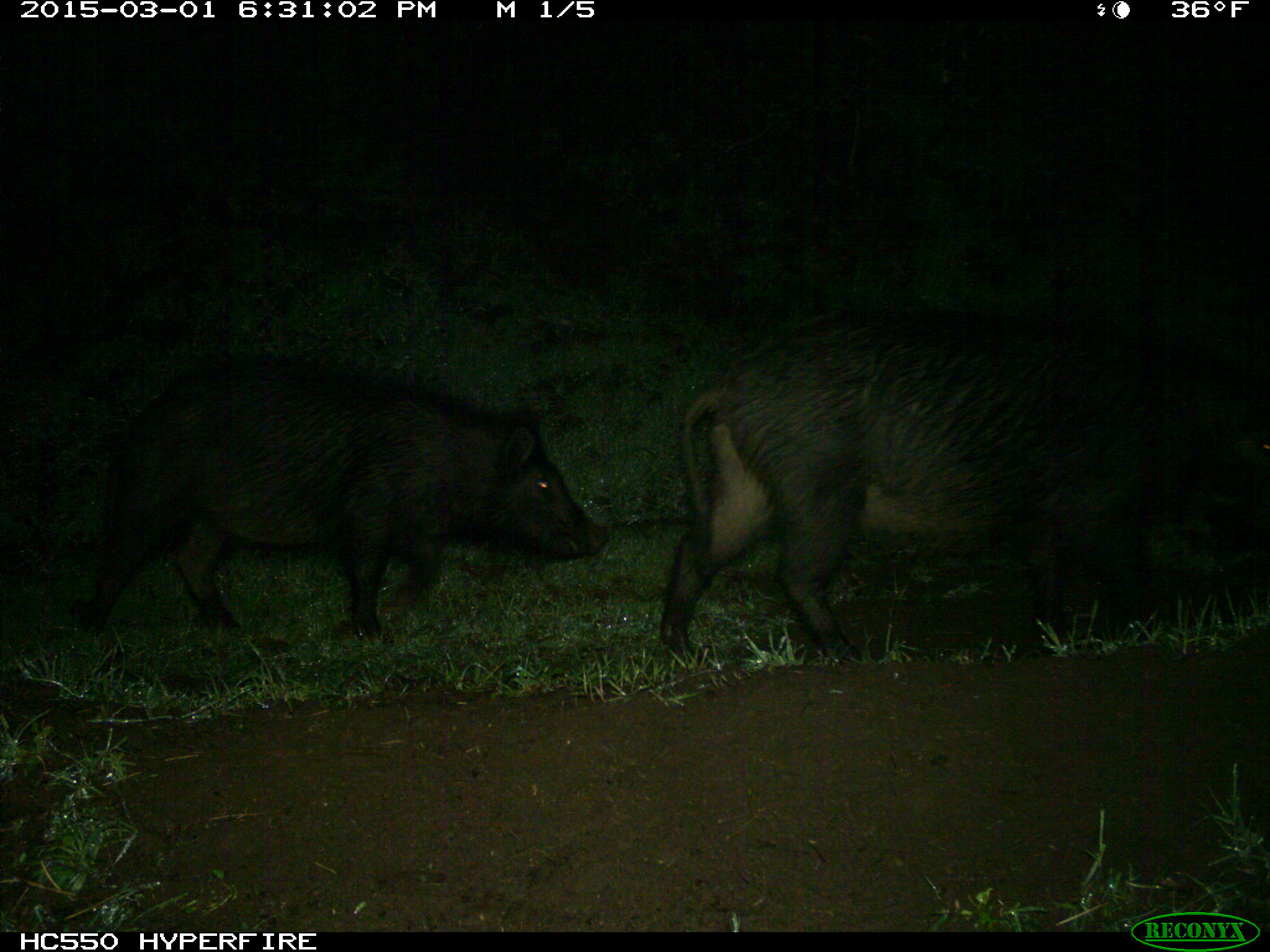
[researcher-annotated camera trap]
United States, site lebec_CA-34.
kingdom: Animalia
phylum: Chordata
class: Mammalia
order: Artiodactyla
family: Suidae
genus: Sus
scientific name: Sus scrofa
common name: wild boar